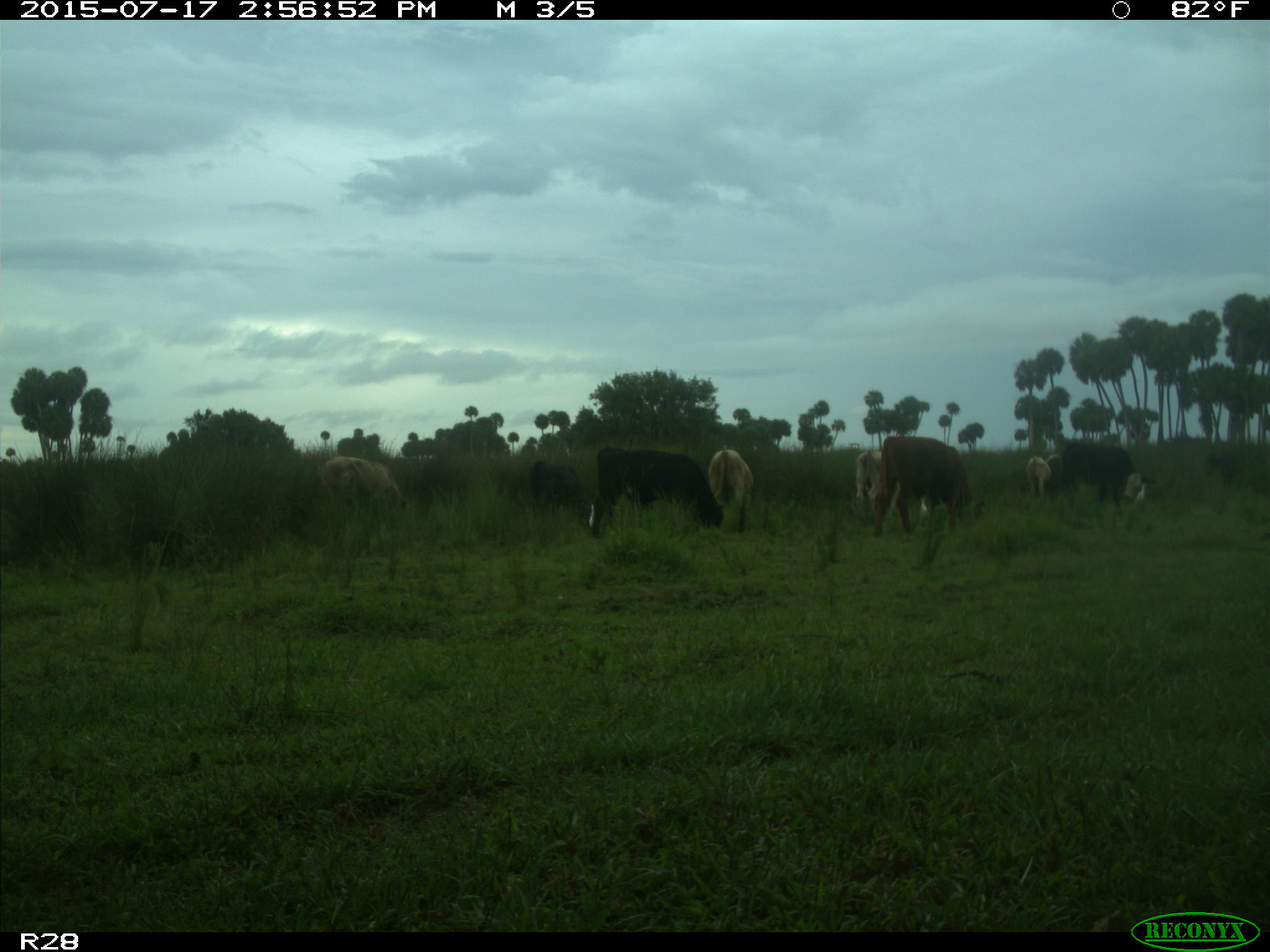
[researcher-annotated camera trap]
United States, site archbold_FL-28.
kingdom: Animalia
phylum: Chordata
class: Mammalia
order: Artiodactyla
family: Bovidae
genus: Bos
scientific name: Bos taurus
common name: domestic cow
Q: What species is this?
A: Bos taurus (domestic cow).